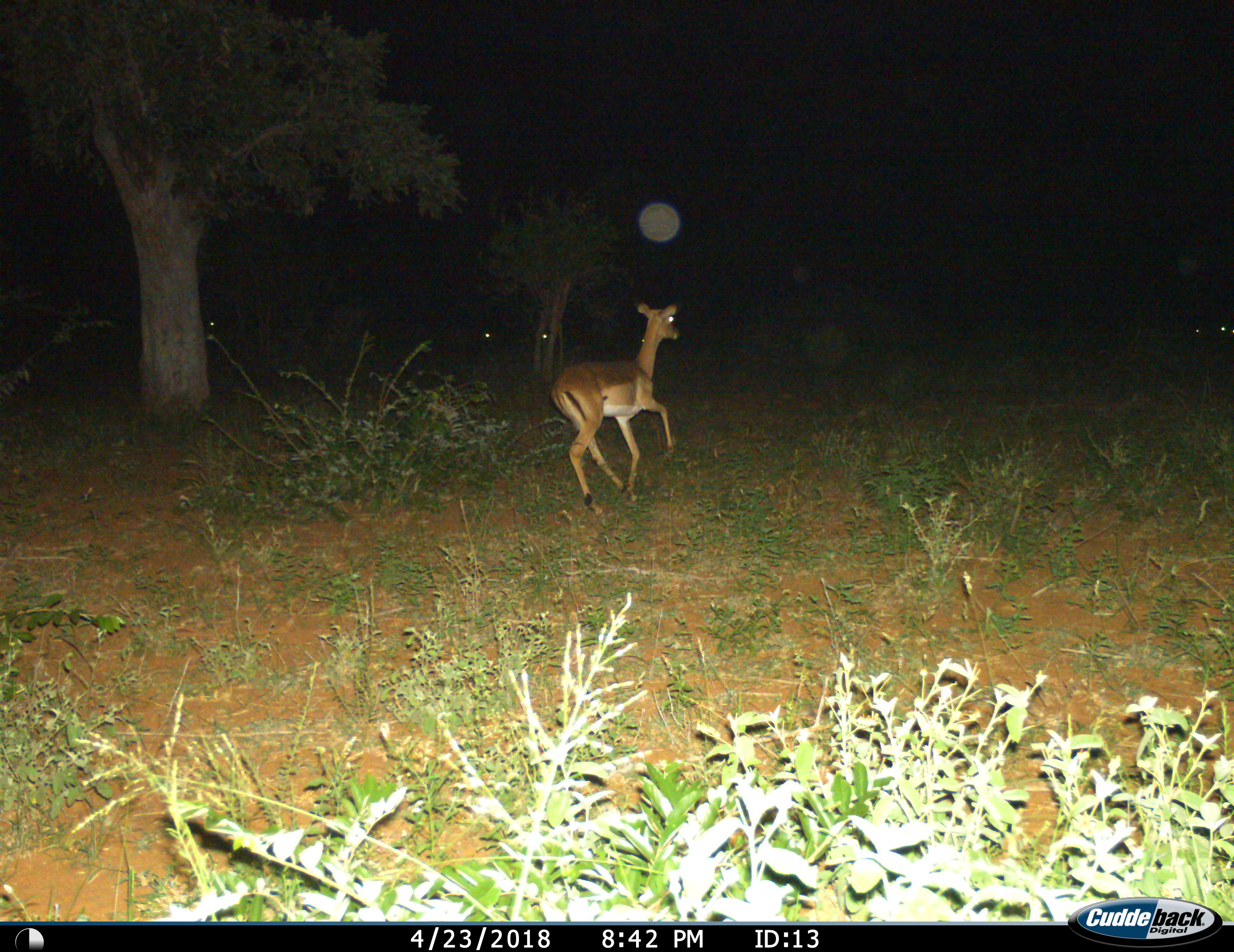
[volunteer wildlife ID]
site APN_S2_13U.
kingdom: Animalia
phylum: Chordata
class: Mammalia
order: Artiodactyla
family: Bovidae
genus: Aepyceros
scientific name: Aepyceros melampus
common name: impala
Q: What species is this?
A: Impala (Aepyceros melampus).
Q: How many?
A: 6.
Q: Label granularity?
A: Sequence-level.